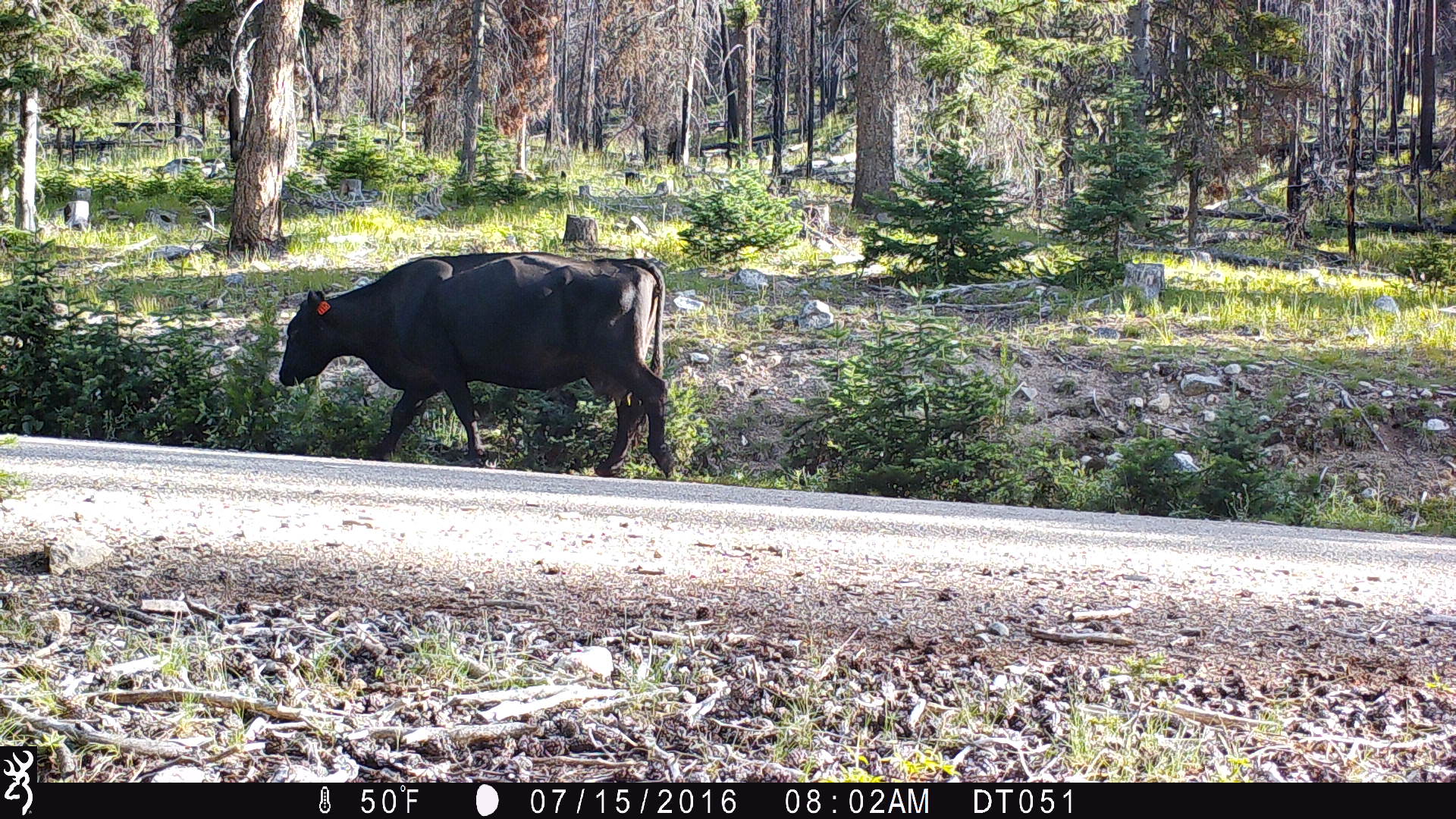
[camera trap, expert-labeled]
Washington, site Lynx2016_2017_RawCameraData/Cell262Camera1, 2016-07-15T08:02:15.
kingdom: Animalia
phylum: Chordata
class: Mammalia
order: Artiodactyla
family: Bovidae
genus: Bos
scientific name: Bos taurus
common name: domestic cattle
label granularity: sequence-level